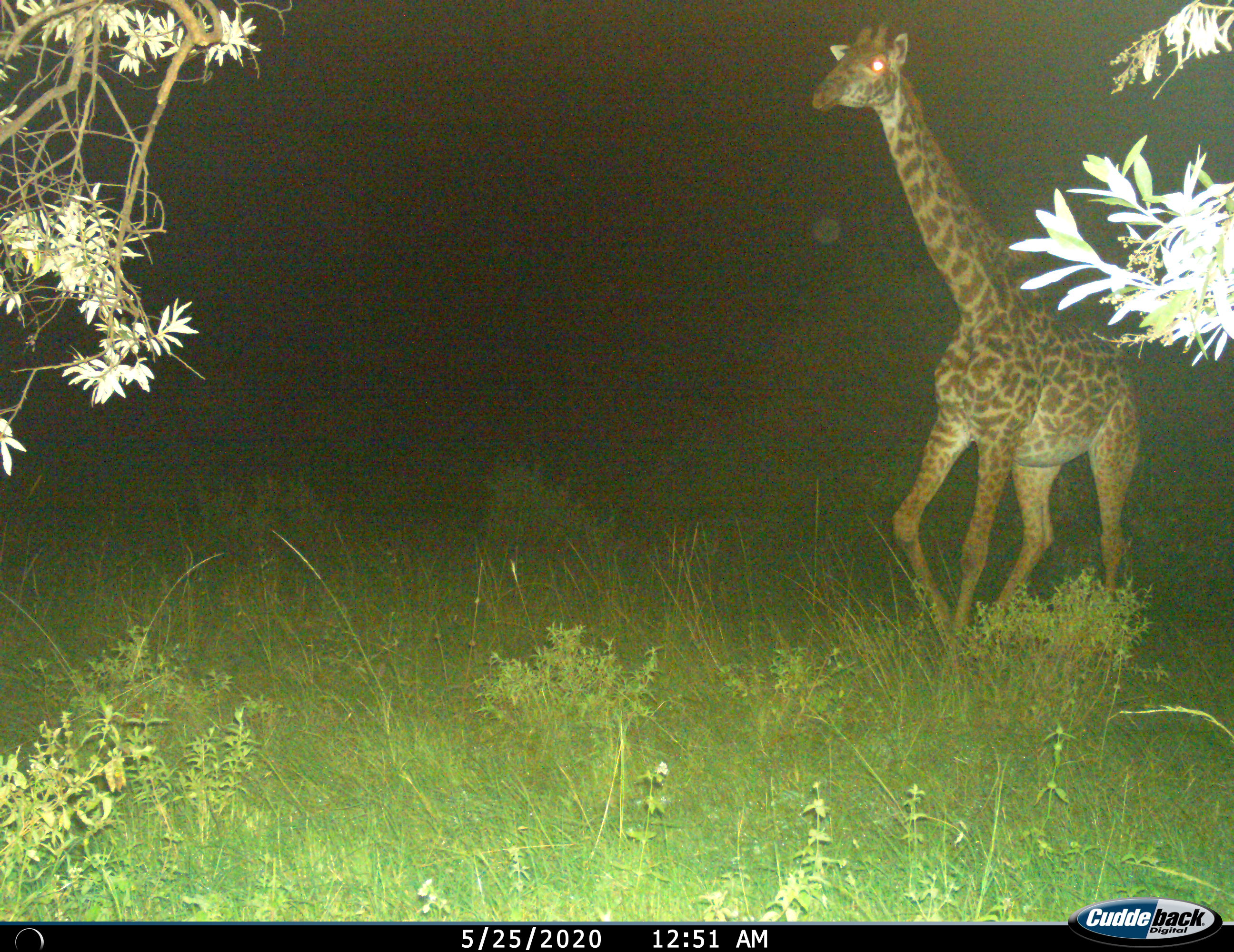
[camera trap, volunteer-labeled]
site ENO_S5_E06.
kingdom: Animalia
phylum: Chordata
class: Mammalia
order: Artiodactyla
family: Giraffidae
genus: Giraffa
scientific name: Giraffa camelopardalis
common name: giraffe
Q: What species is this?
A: Giraffe (Giraffa camelopardalis).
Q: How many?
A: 1.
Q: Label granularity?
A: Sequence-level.